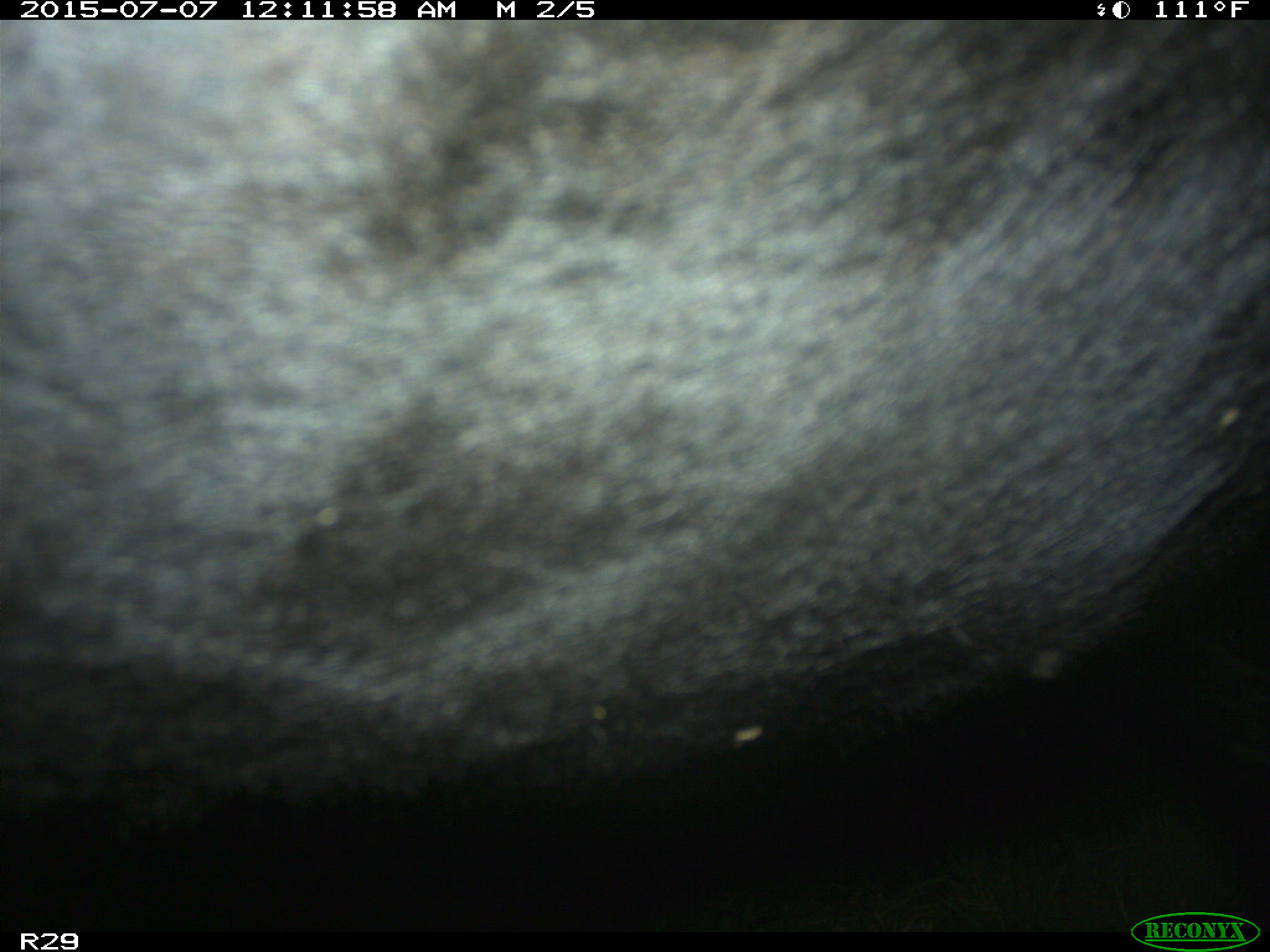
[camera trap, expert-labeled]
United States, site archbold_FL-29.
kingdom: Animalia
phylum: Chordata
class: Mammalia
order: Artiodactyla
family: Bovidae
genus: Bos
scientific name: Bos taurus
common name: domestic cow